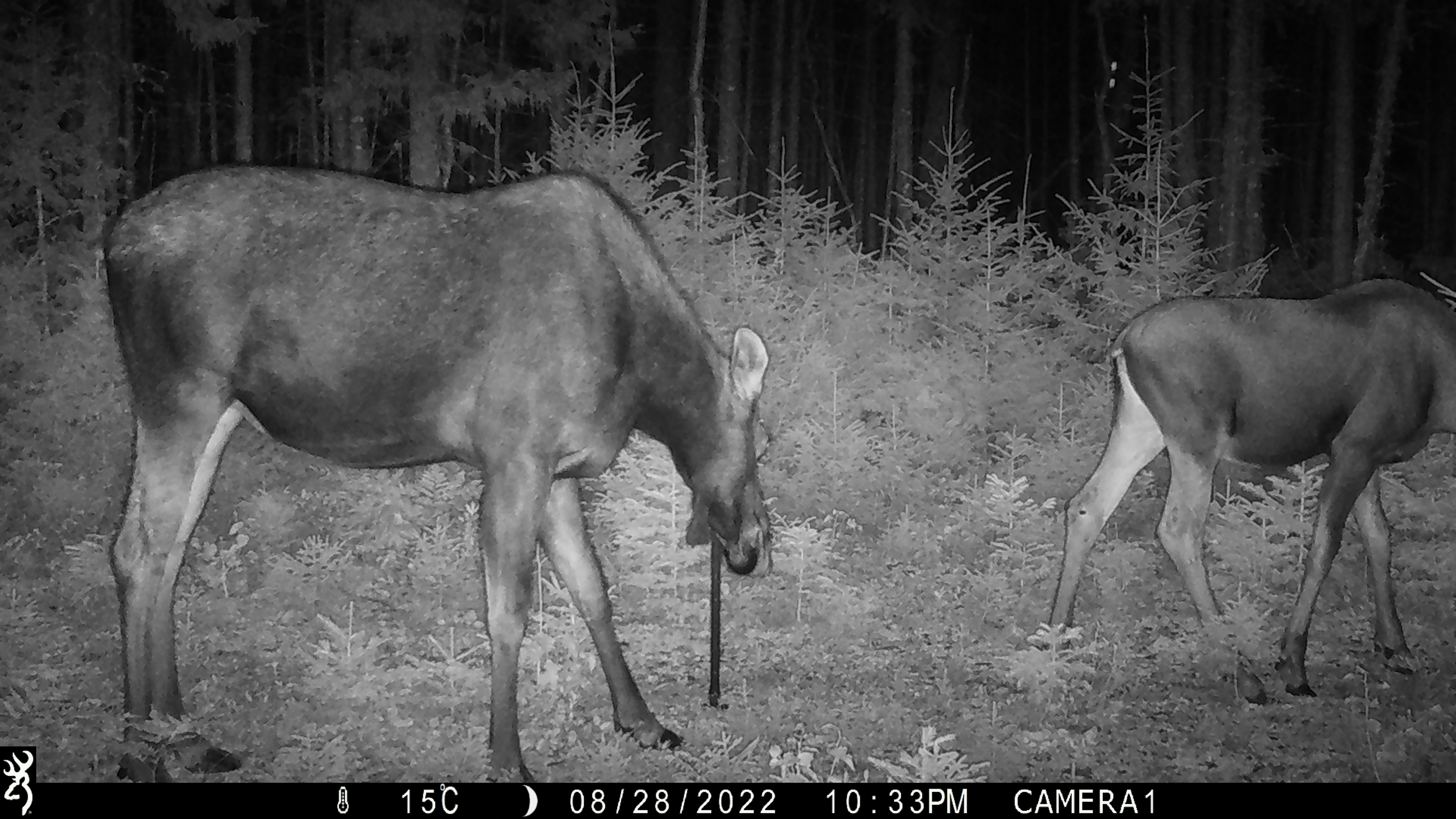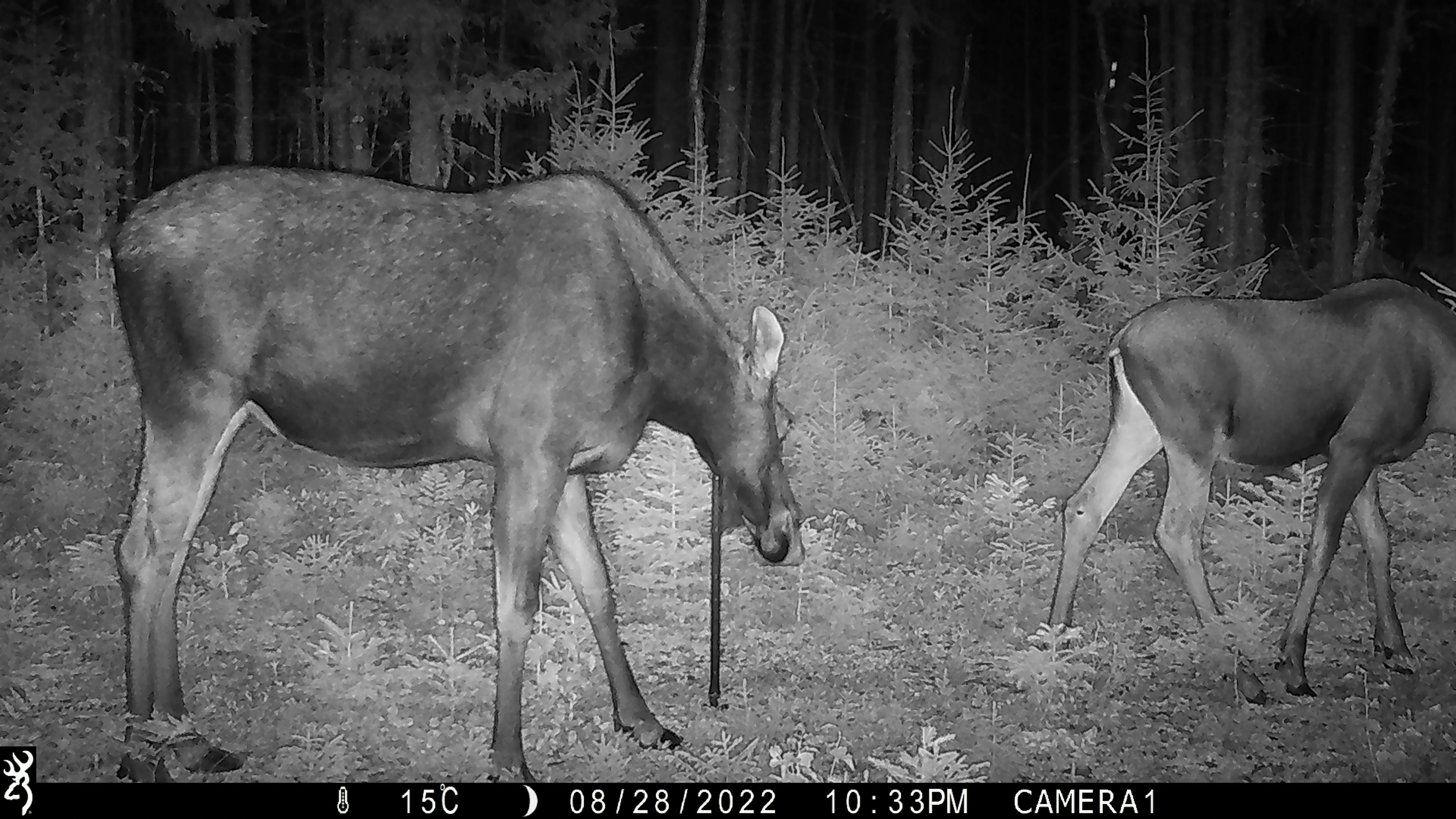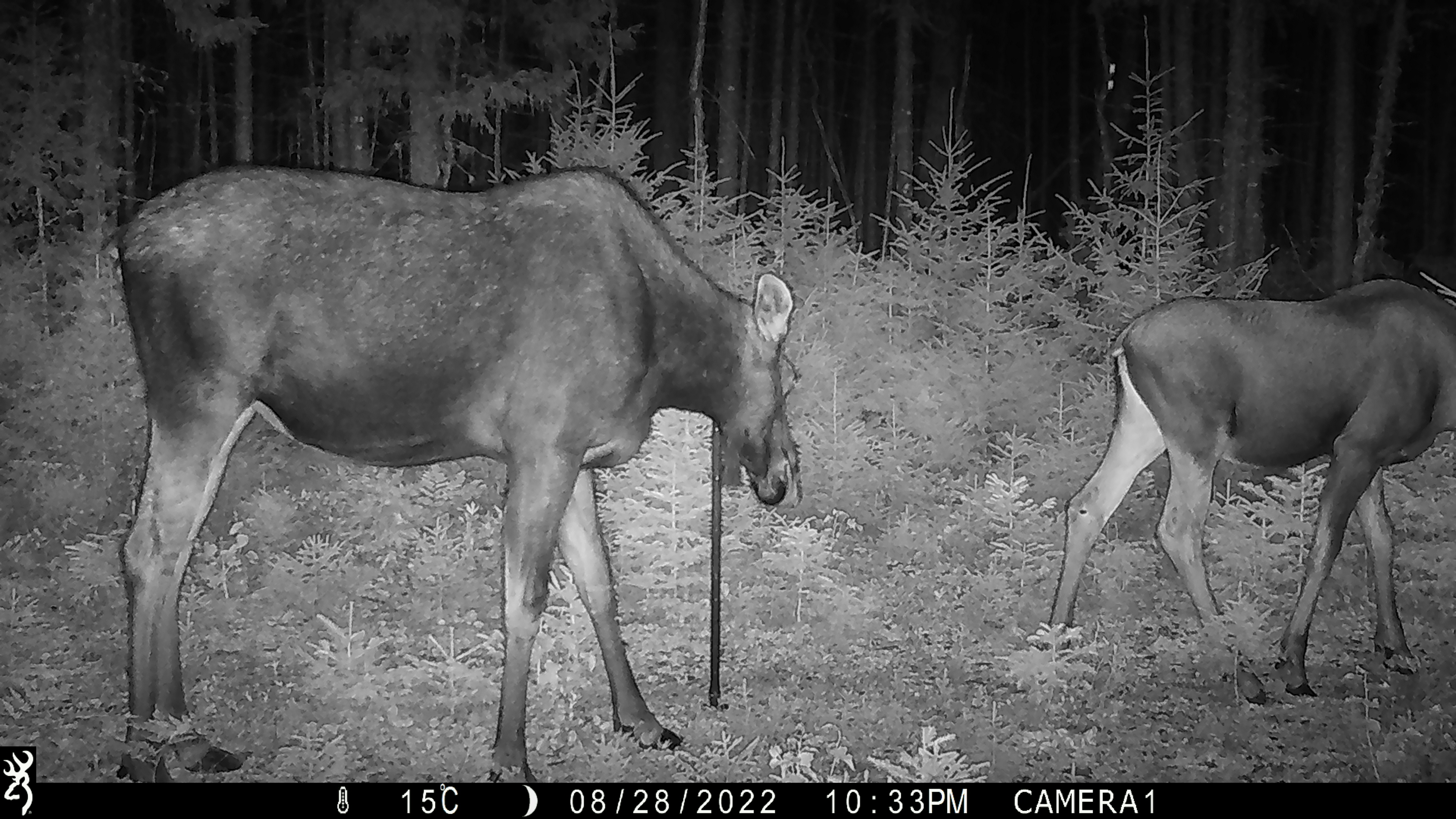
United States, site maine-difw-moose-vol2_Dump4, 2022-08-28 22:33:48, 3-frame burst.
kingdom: Animalia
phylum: Chordata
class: Mammalia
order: Artiodactyla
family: Cervidae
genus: Alces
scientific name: Alces alces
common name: moose